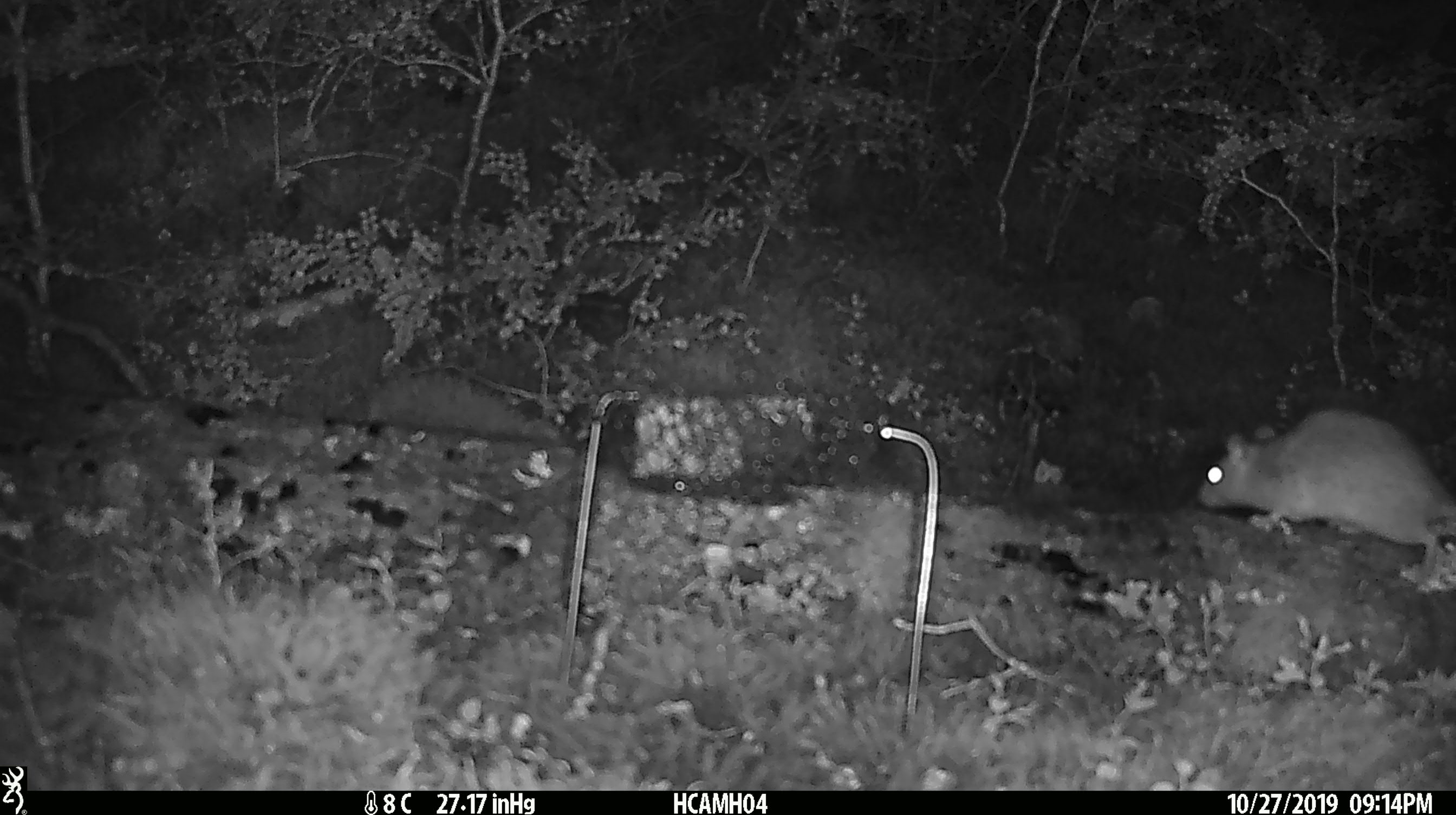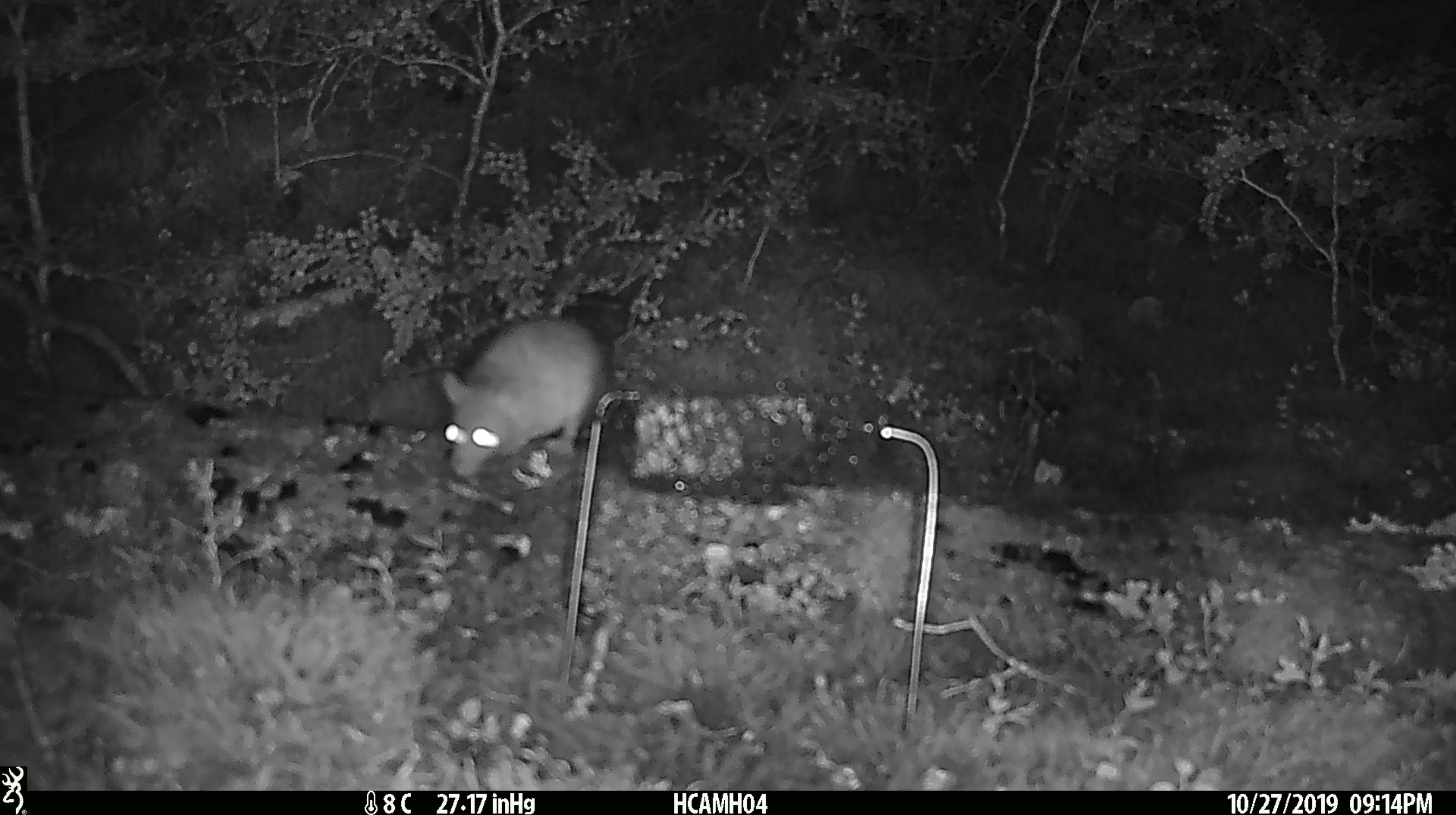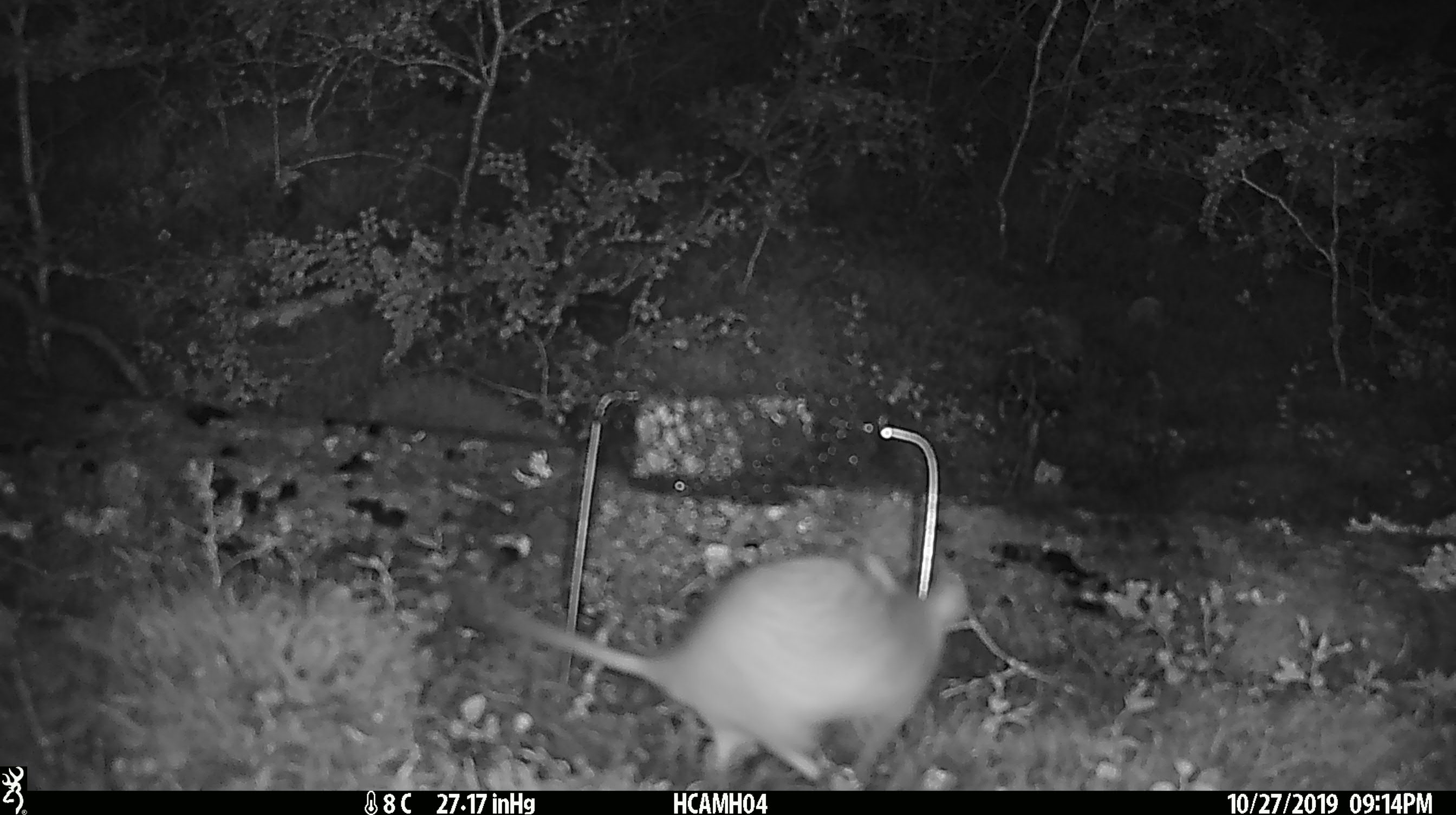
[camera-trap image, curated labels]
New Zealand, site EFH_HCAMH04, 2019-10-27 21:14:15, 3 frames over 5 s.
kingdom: Animalia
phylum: Chordata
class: Mammalia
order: Rodentia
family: Muridae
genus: Rattus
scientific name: Rattus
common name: rat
Rat (Rattus).